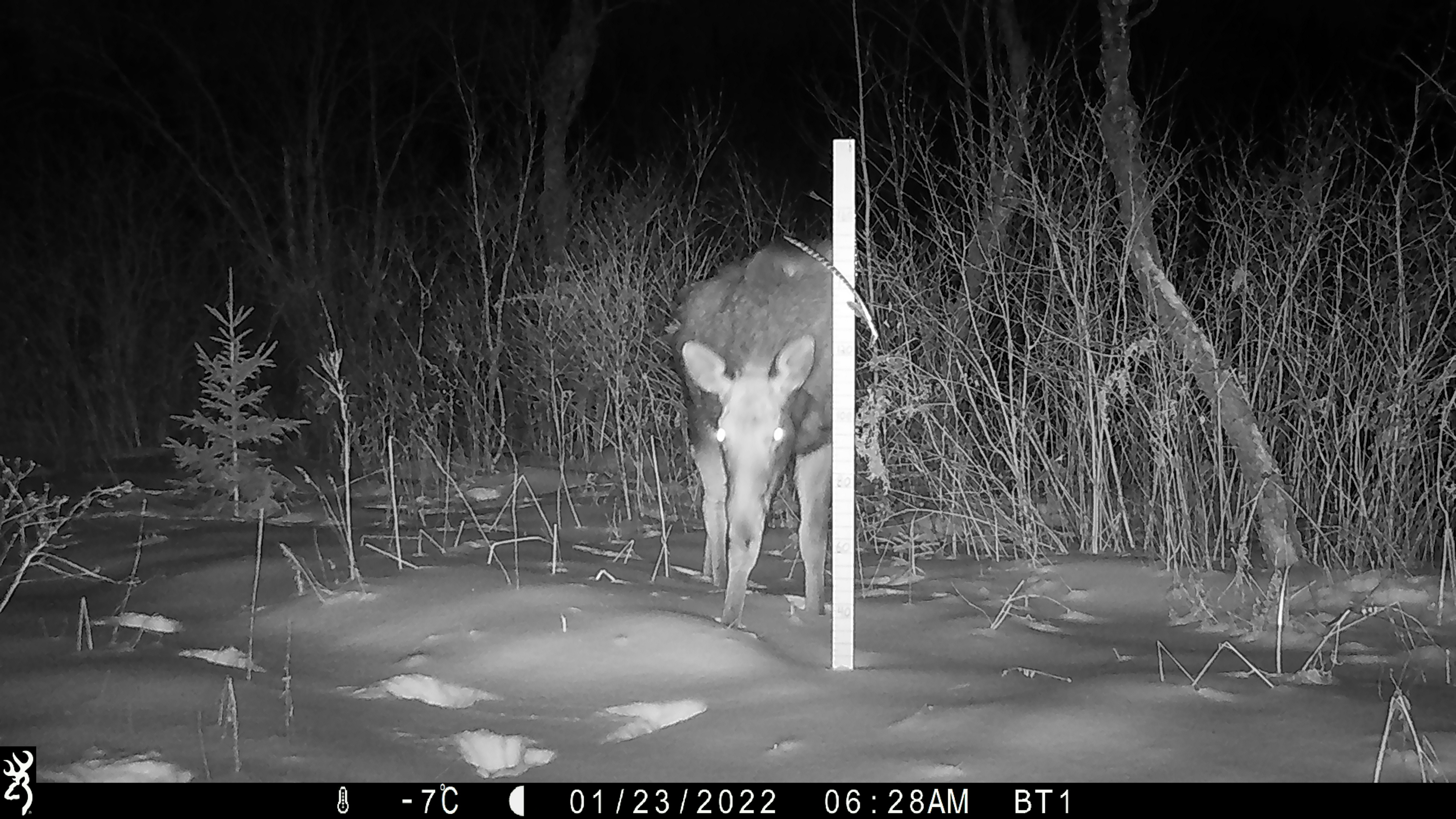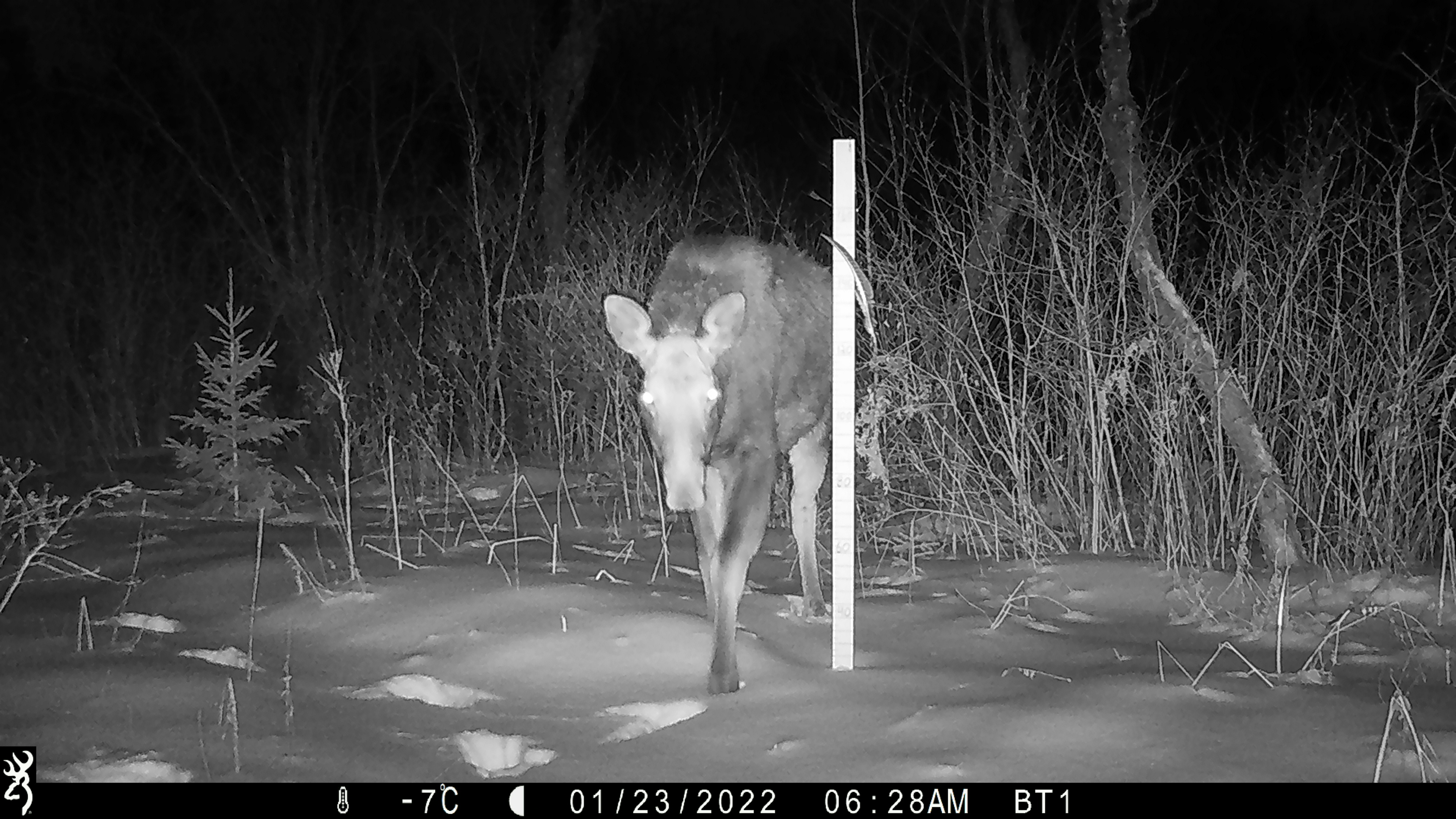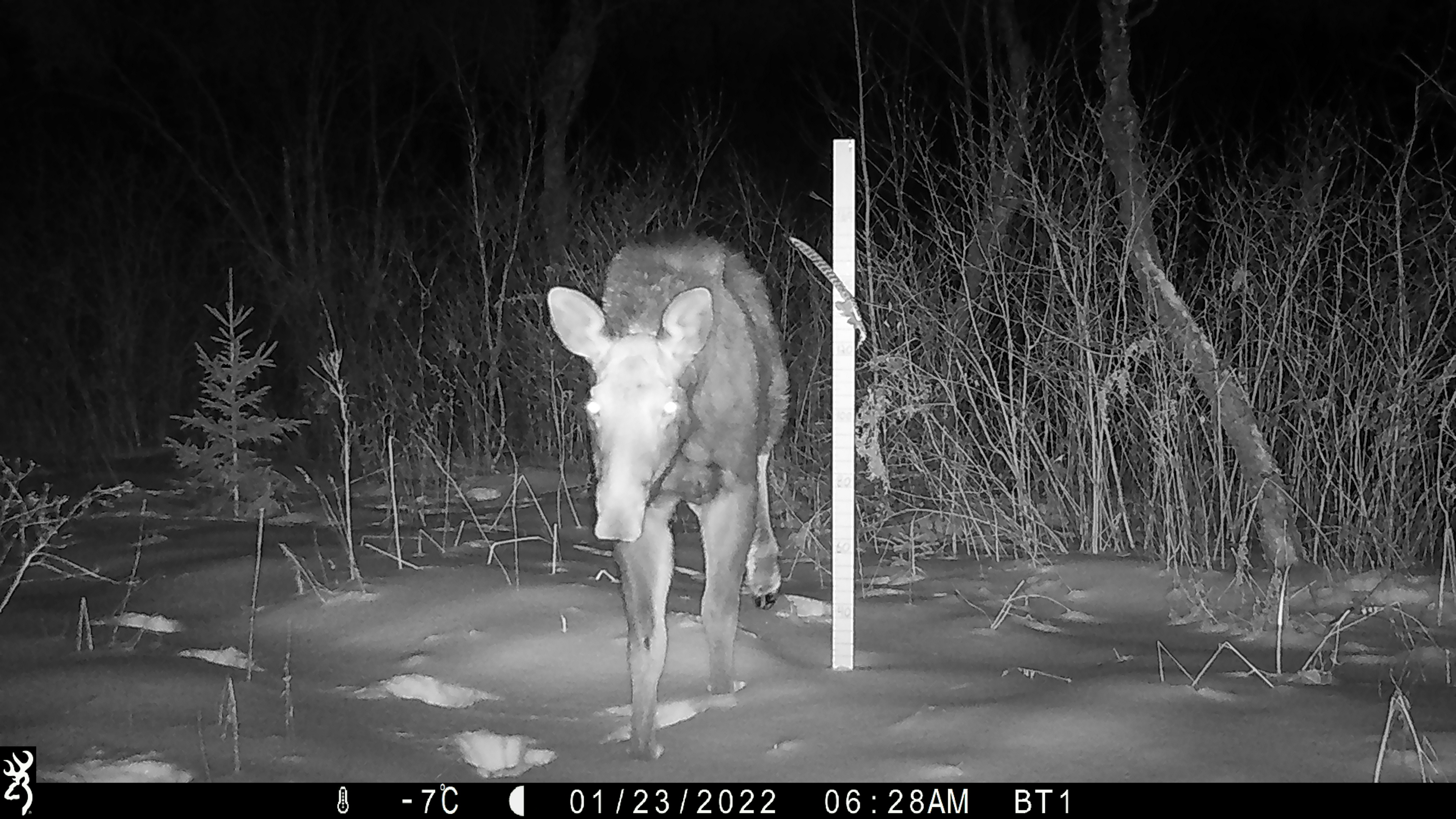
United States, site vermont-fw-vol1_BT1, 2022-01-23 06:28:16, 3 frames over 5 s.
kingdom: Animalia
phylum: Chordata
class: Mammalia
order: Artiodactyla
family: Cervidae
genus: Alces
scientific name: Alces alces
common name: moose